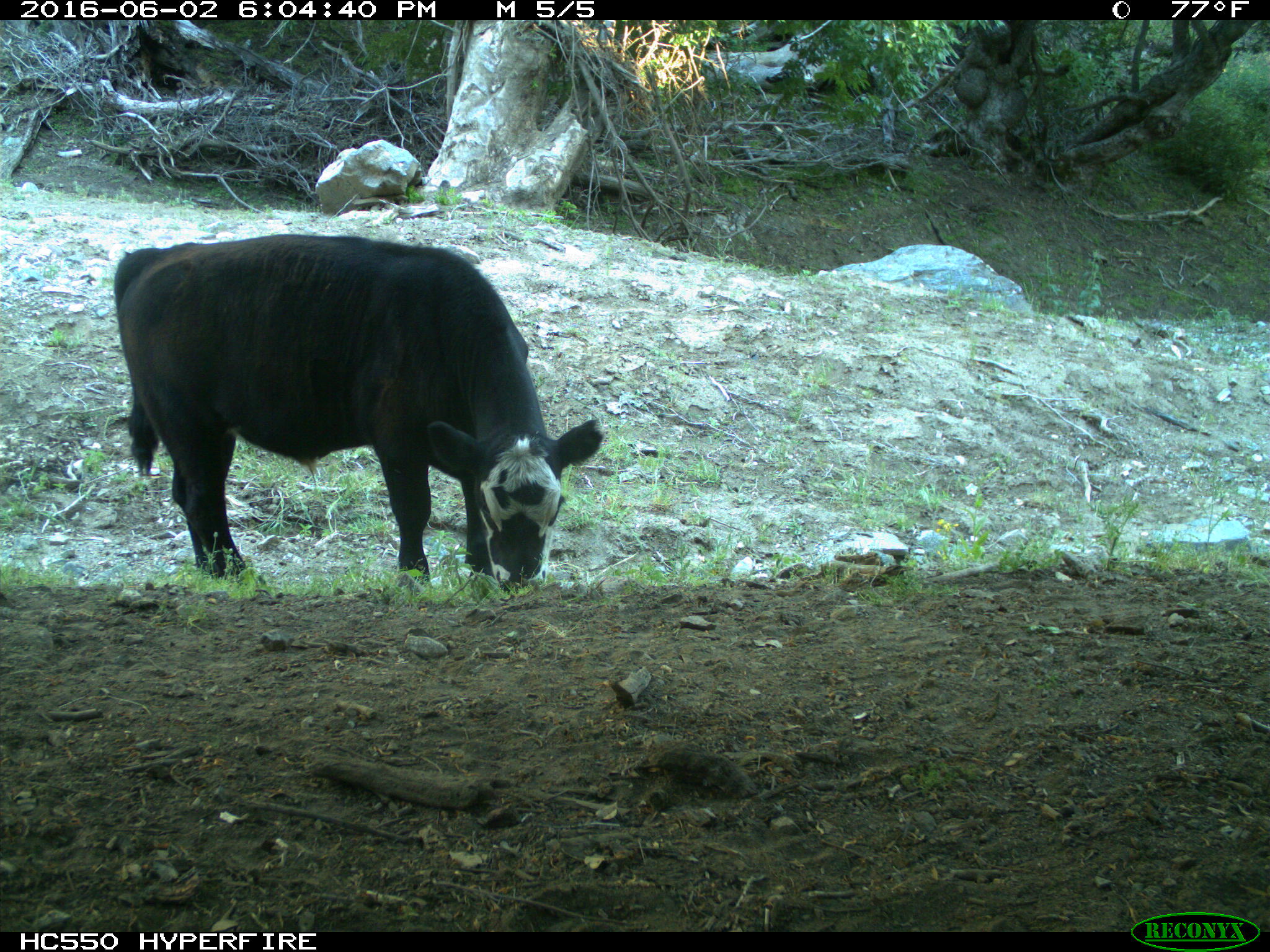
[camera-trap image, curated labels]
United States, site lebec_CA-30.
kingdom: Animalia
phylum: Chordata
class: Mammalia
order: Artiodactyla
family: Bovidae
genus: Bos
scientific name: Bos taurus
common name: domestic cow